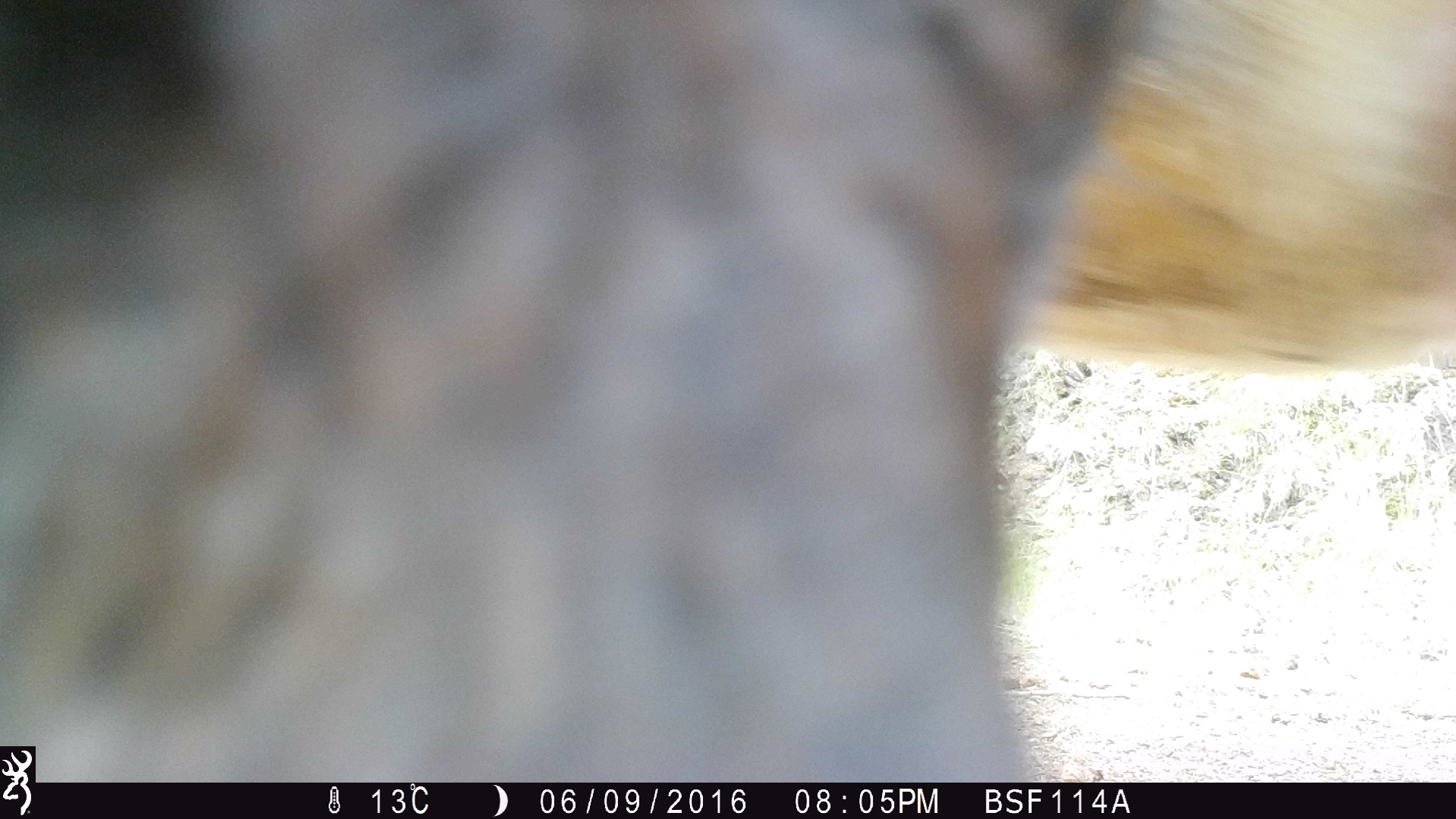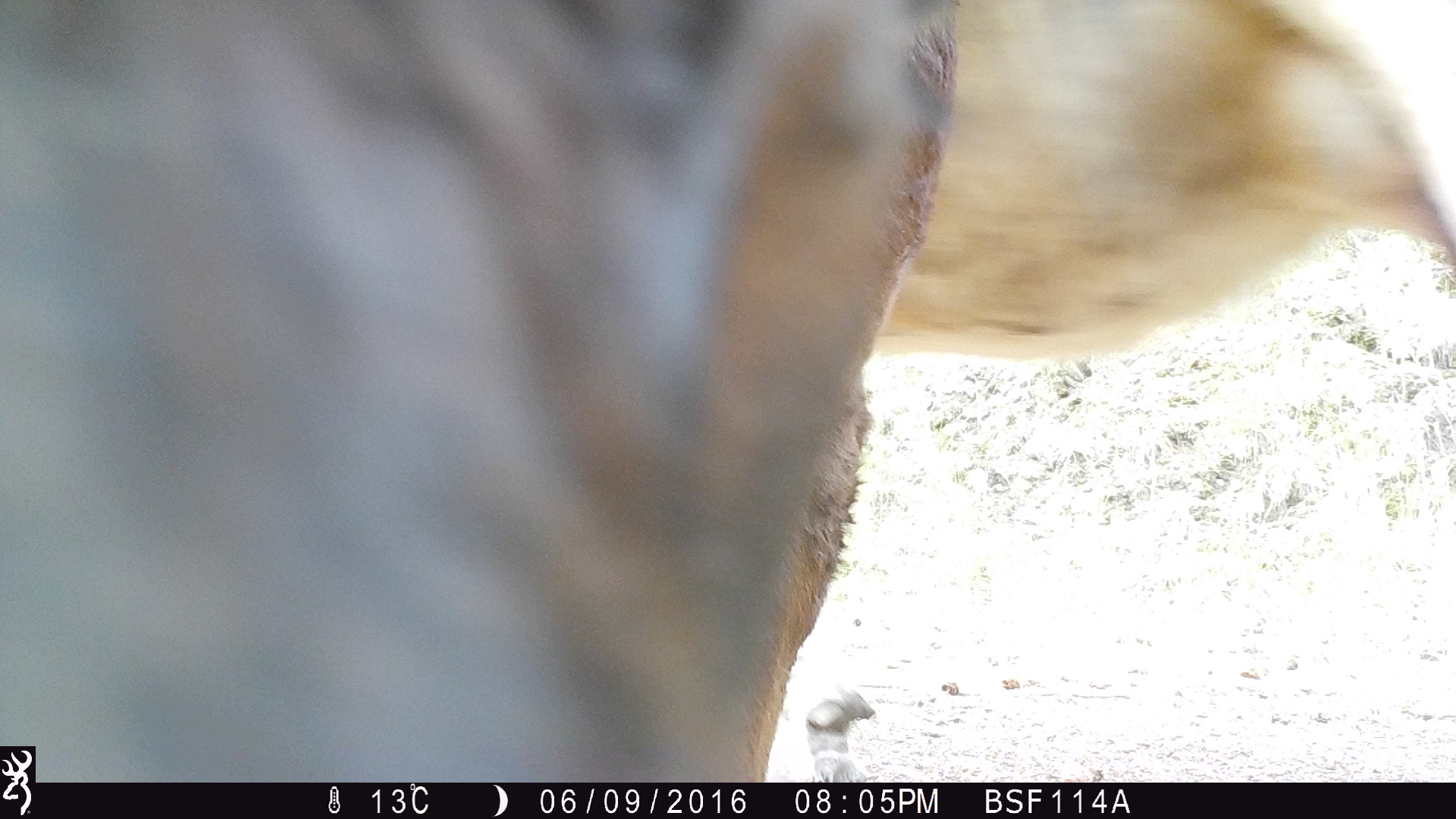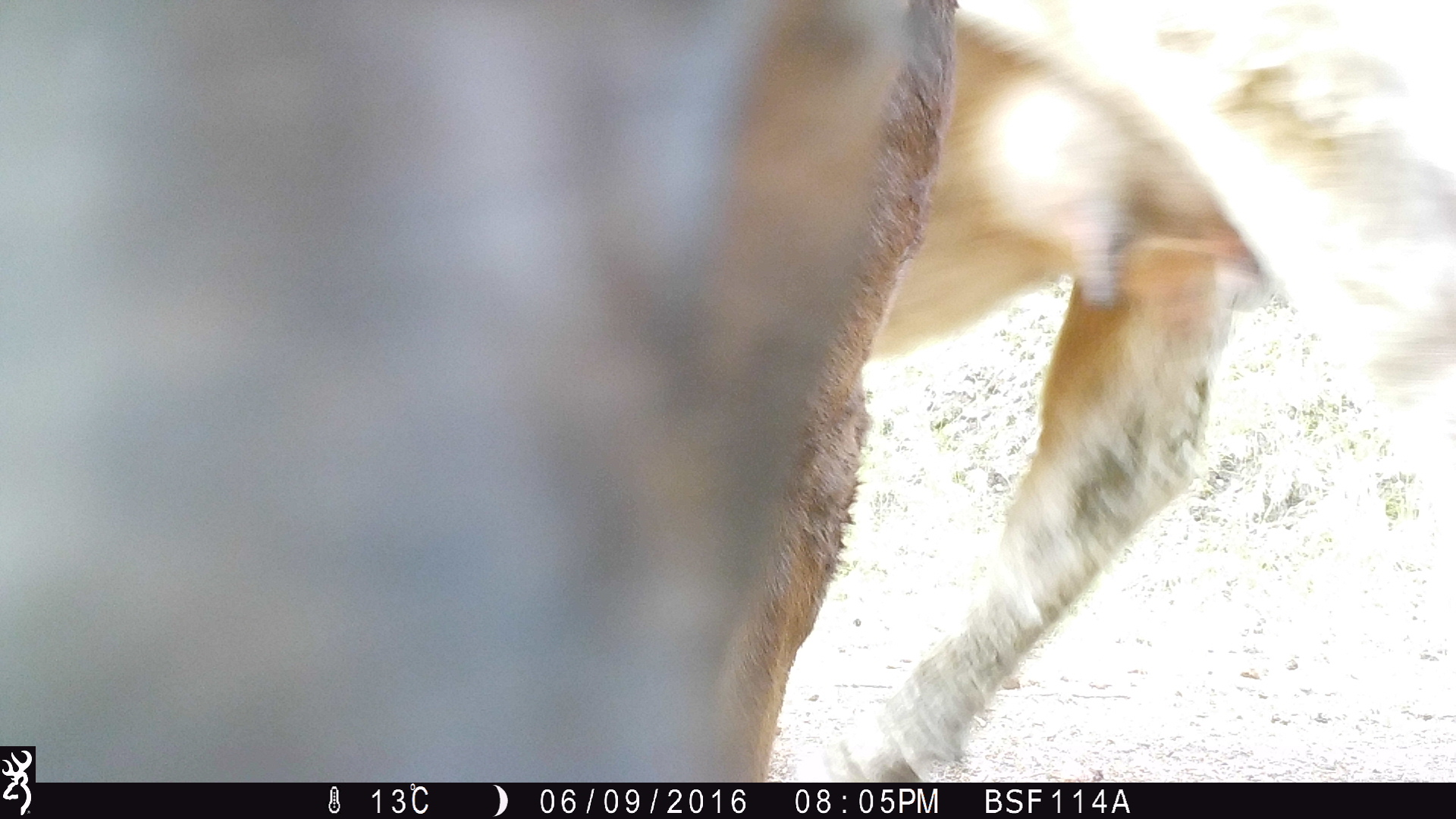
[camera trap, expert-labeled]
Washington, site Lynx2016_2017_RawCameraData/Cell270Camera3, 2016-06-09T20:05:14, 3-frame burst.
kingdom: Animalia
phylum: Chordata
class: Mammalia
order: Artiodactyla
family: Bovidae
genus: Bos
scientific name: Bos taurus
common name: domestic cattle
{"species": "domestic cattle (Bos taurus)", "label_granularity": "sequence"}